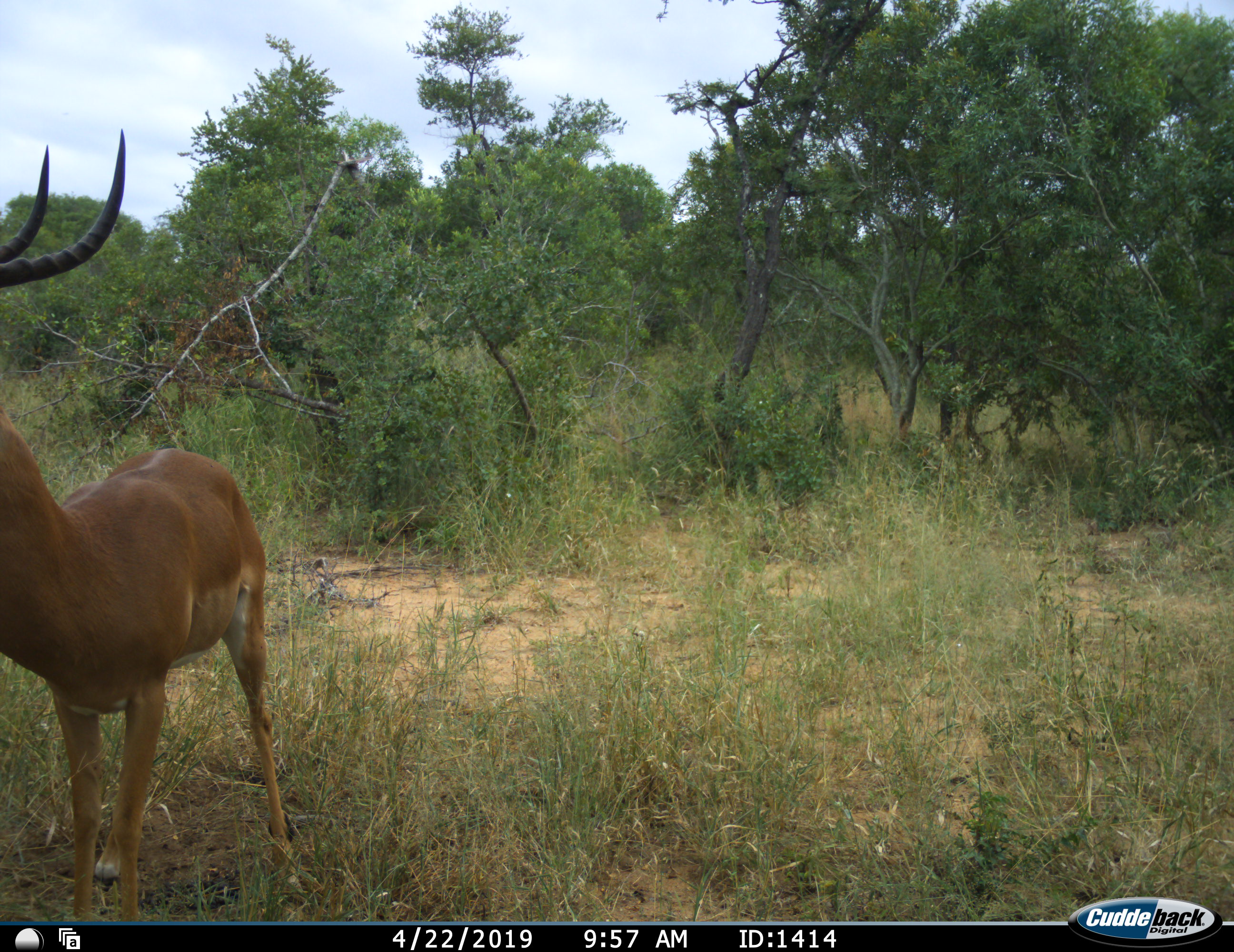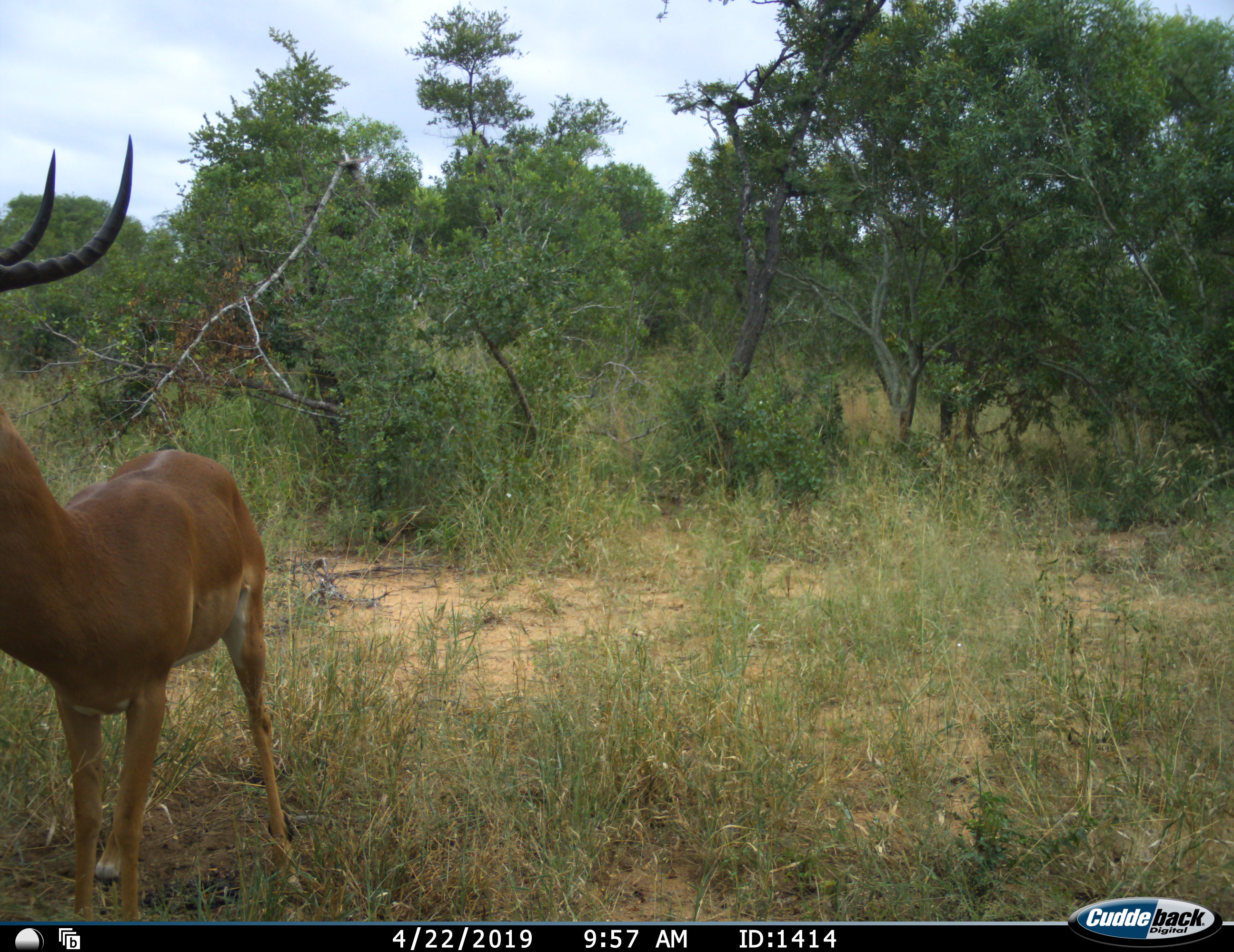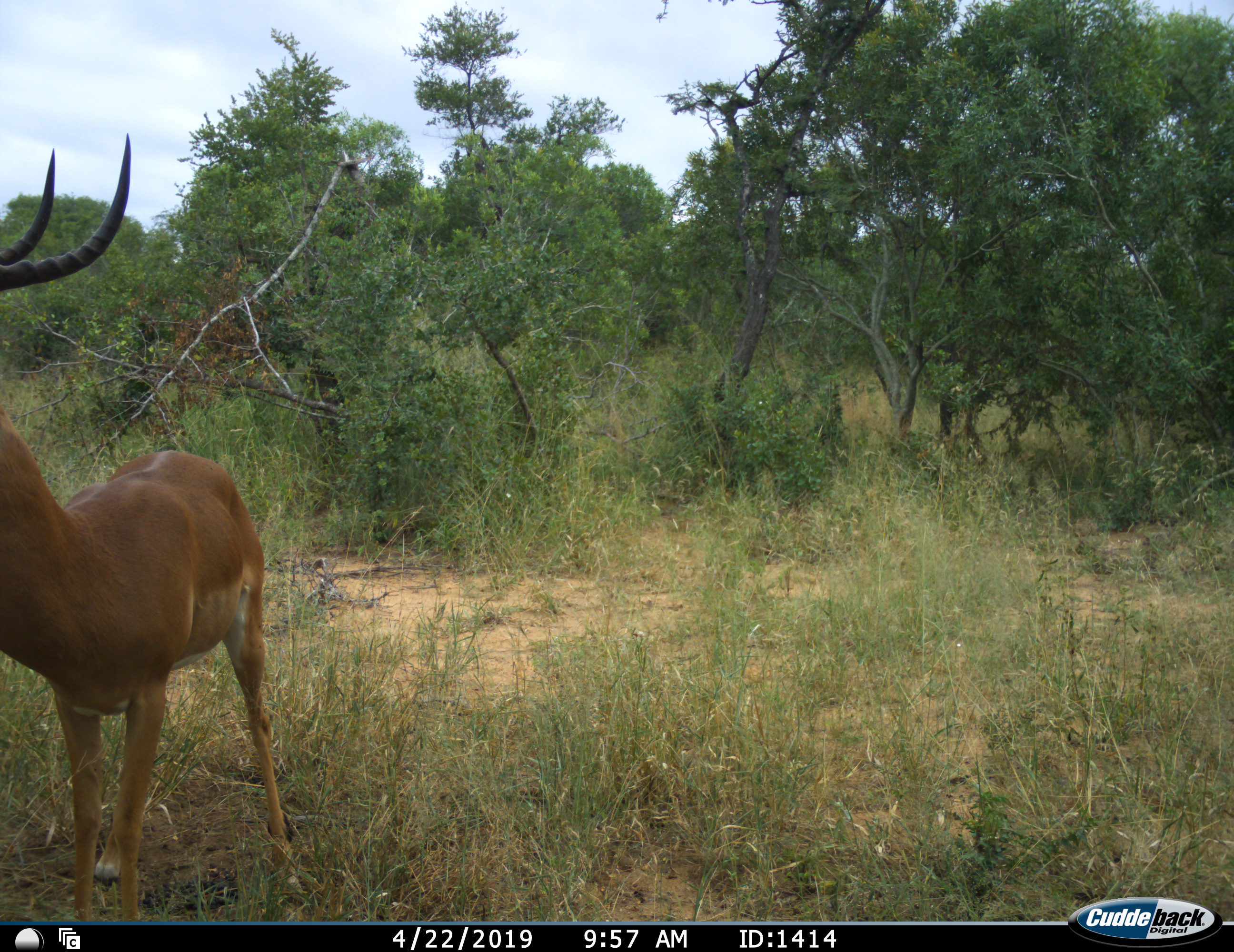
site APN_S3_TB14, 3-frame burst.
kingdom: Animalia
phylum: Chordata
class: Mammalia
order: Artiodactyla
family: Bovidae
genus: Aepyceros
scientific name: Aepyceros melampus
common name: impala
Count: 1.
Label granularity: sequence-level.